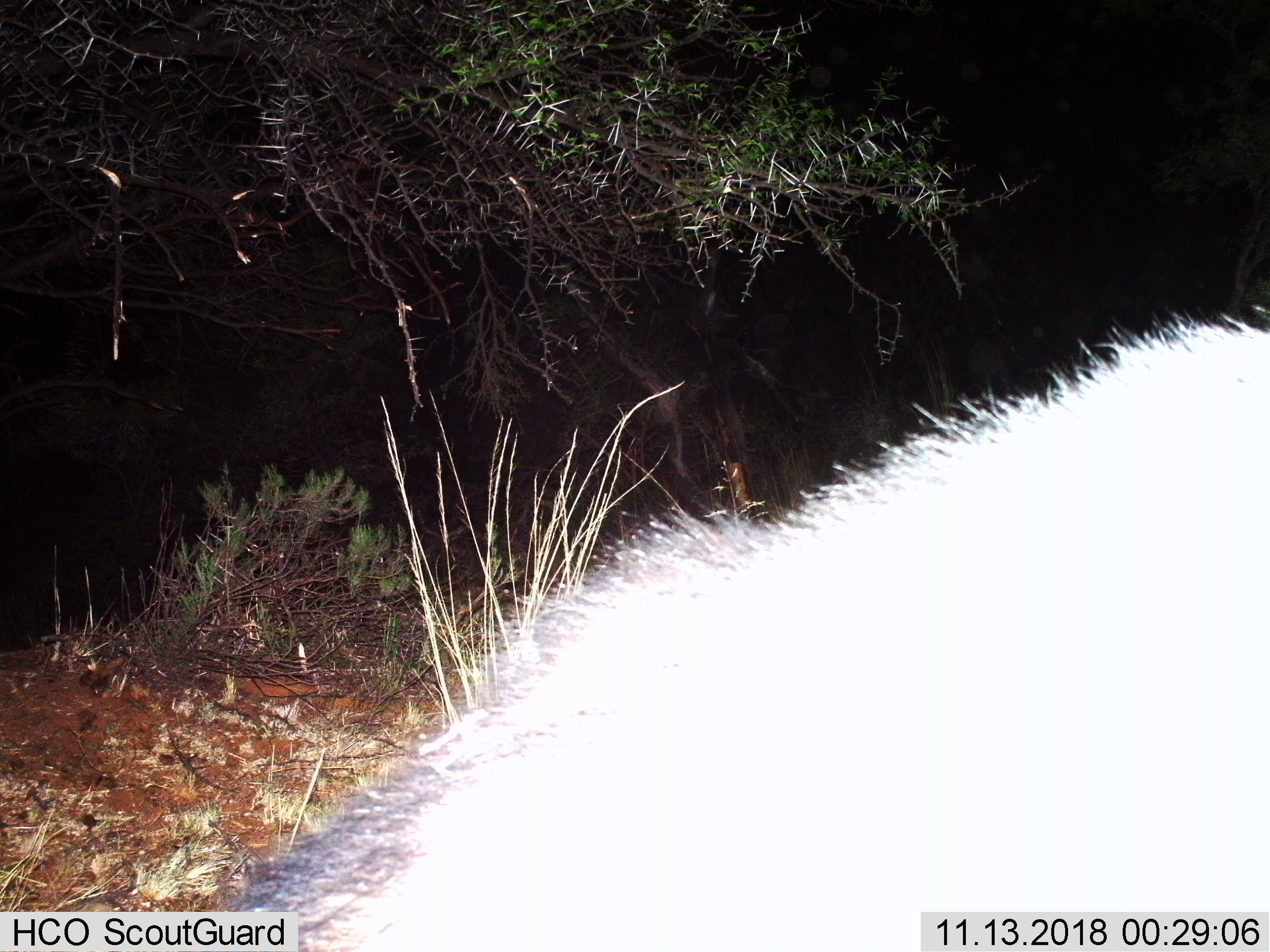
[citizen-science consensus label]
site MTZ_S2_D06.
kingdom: Animalia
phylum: Chordata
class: Mammalia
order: Artiodactyla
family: Bovidae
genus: Syncerus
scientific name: Syncerus caffer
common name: african buffalo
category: buffalo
Buffalo (african buffalo) (Syncerus caffer), count 1. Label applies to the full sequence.